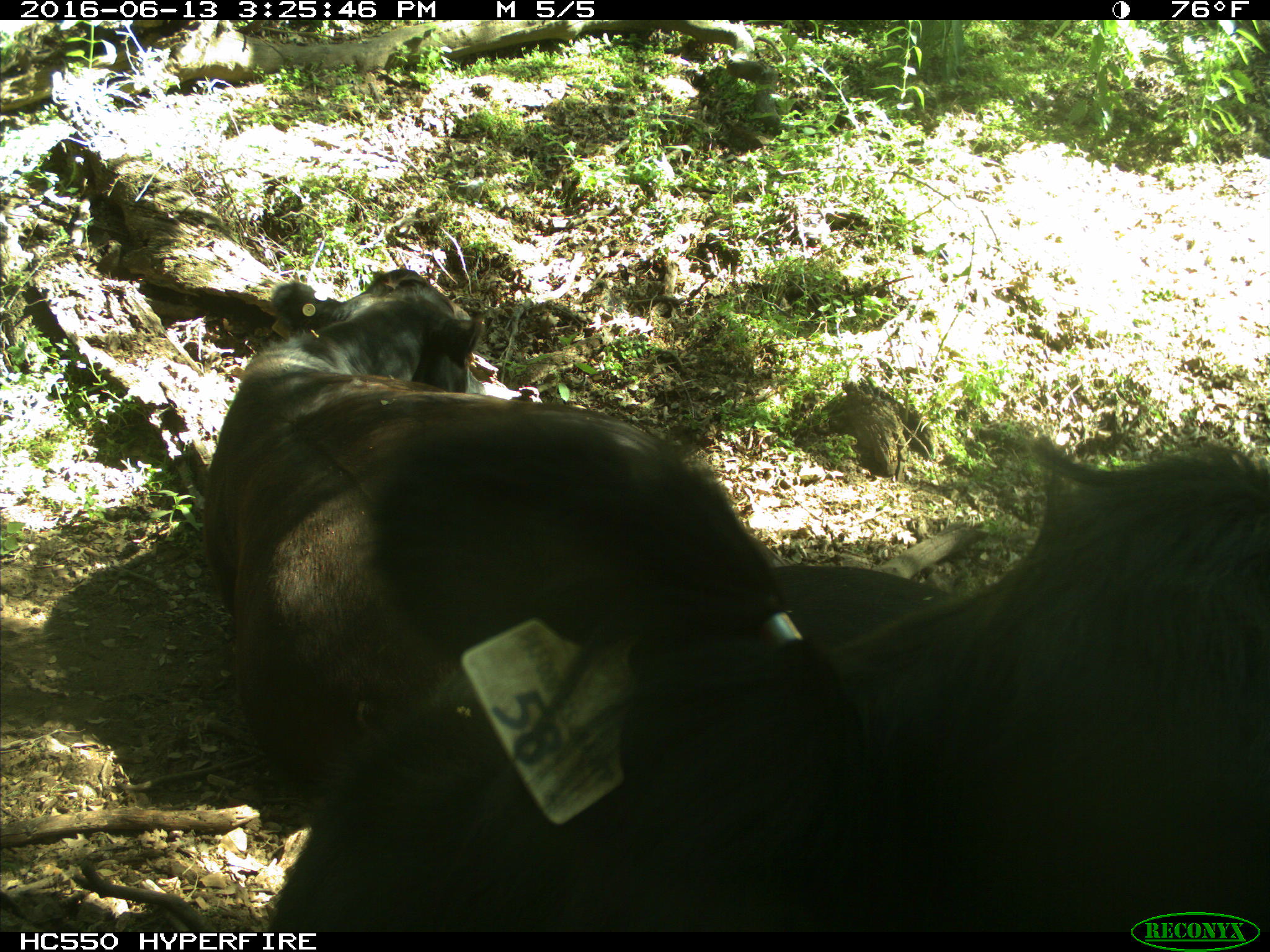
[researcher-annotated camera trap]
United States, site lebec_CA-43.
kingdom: Animalia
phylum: Chordata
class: Mammalia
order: Artiodactyla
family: Bovidae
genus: Bos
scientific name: Bos taurus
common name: domestic cow